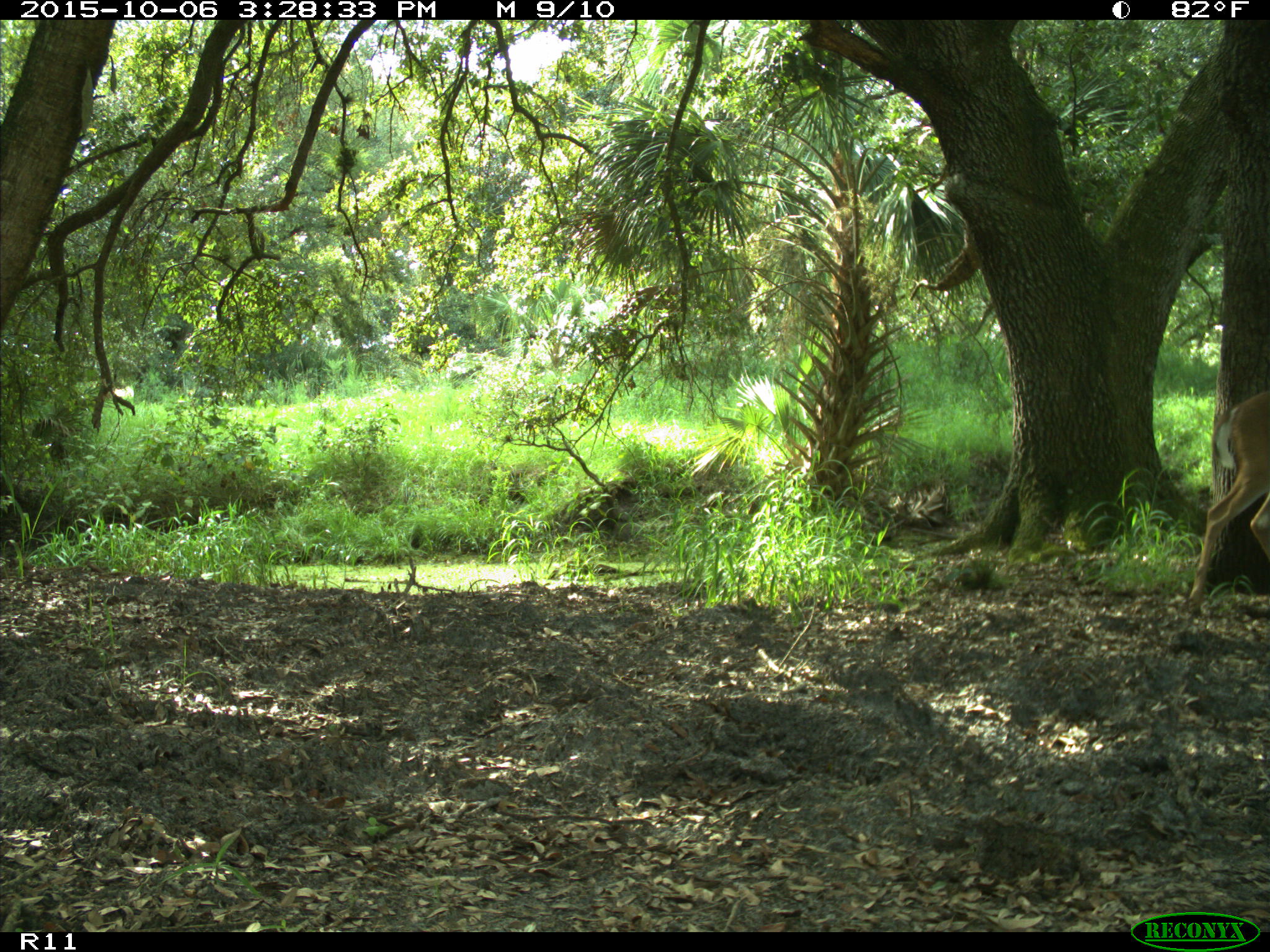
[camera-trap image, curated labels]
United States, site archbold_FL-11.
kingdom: Animalia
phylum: Chordata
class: Mammalia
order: Artiodactyla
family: Cervidae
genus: Odocoileus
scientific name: Odocoileus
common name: deer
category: unidentified deer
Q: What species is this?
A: Unidentified deer (deer) (Odocoileus).